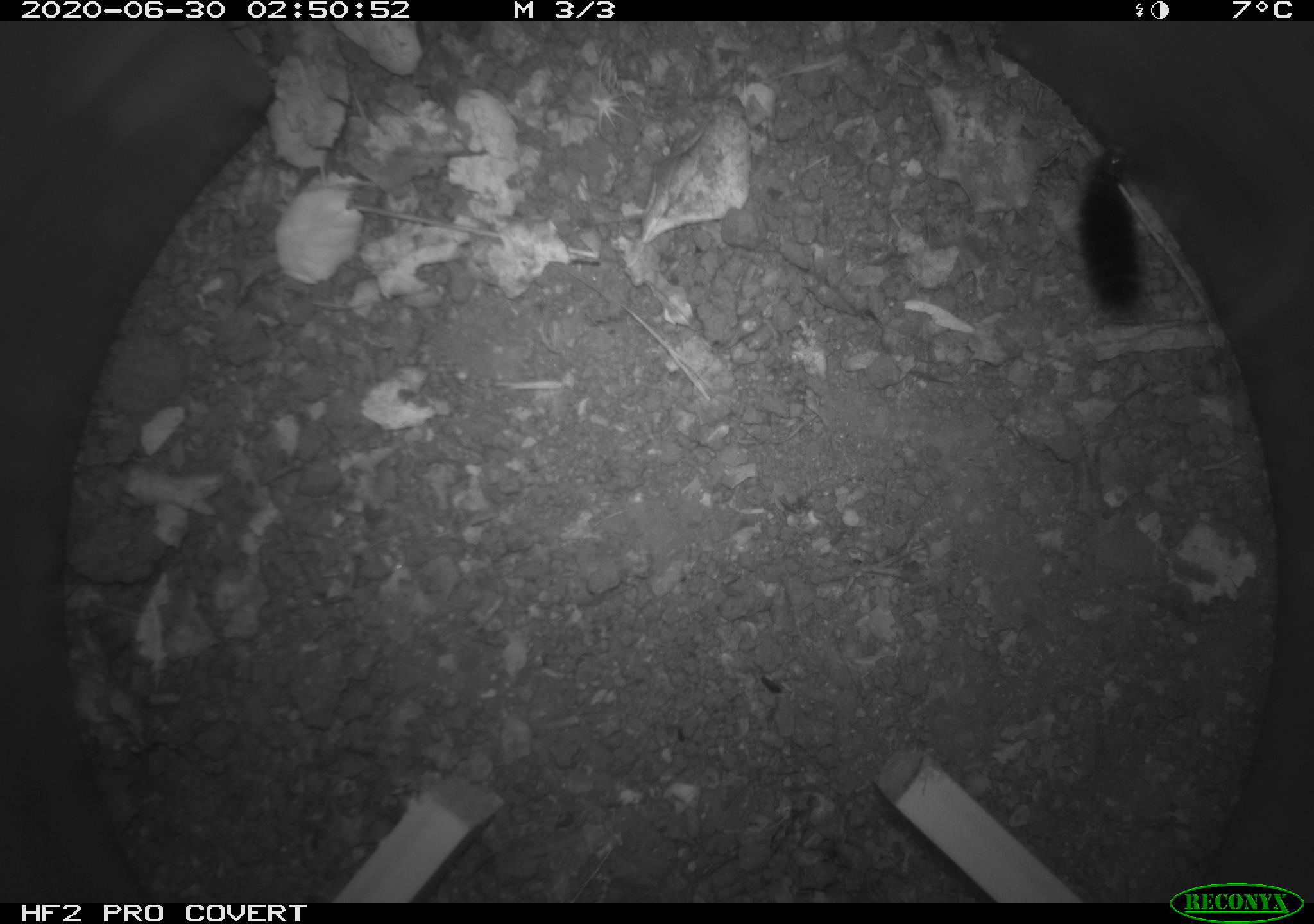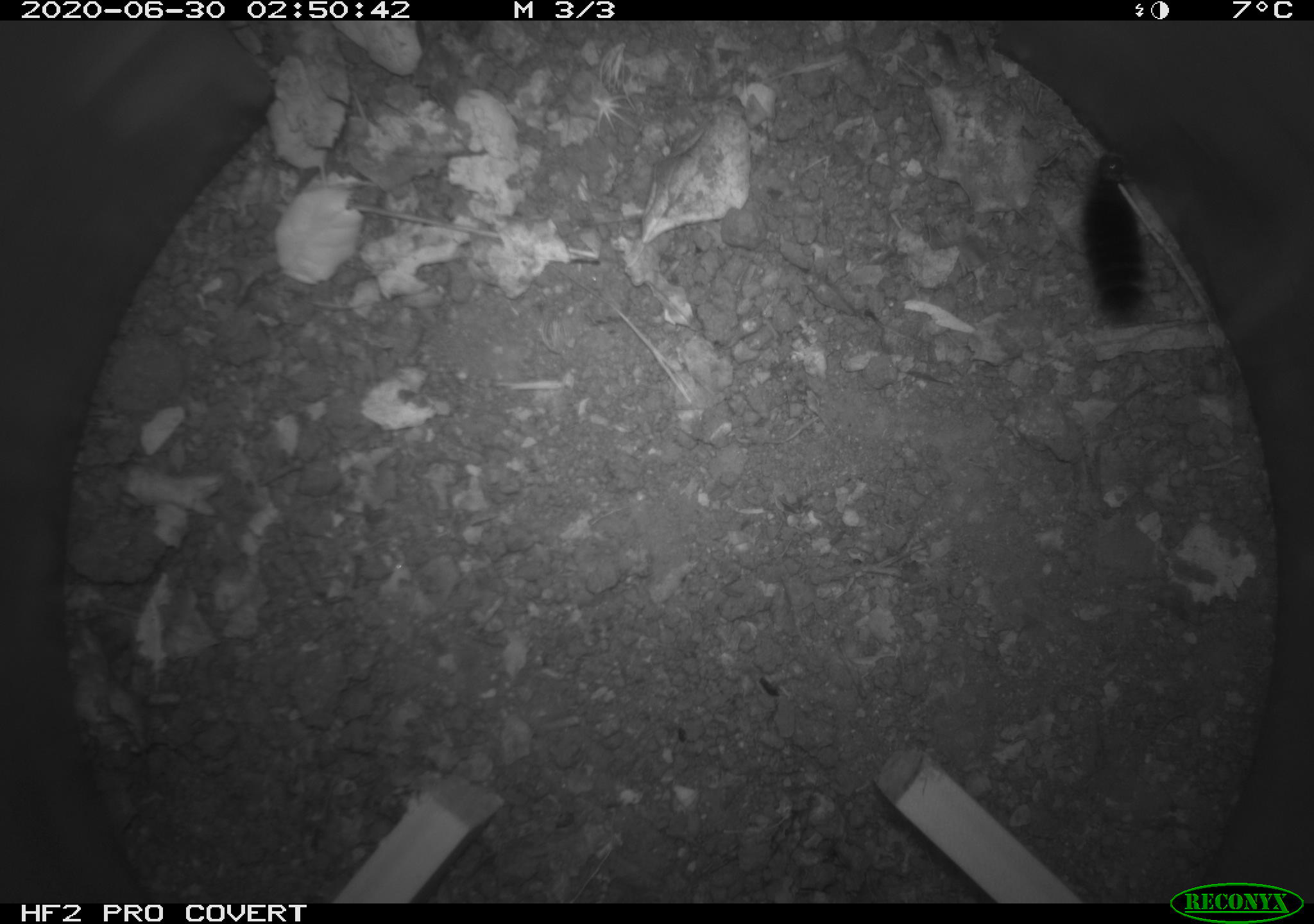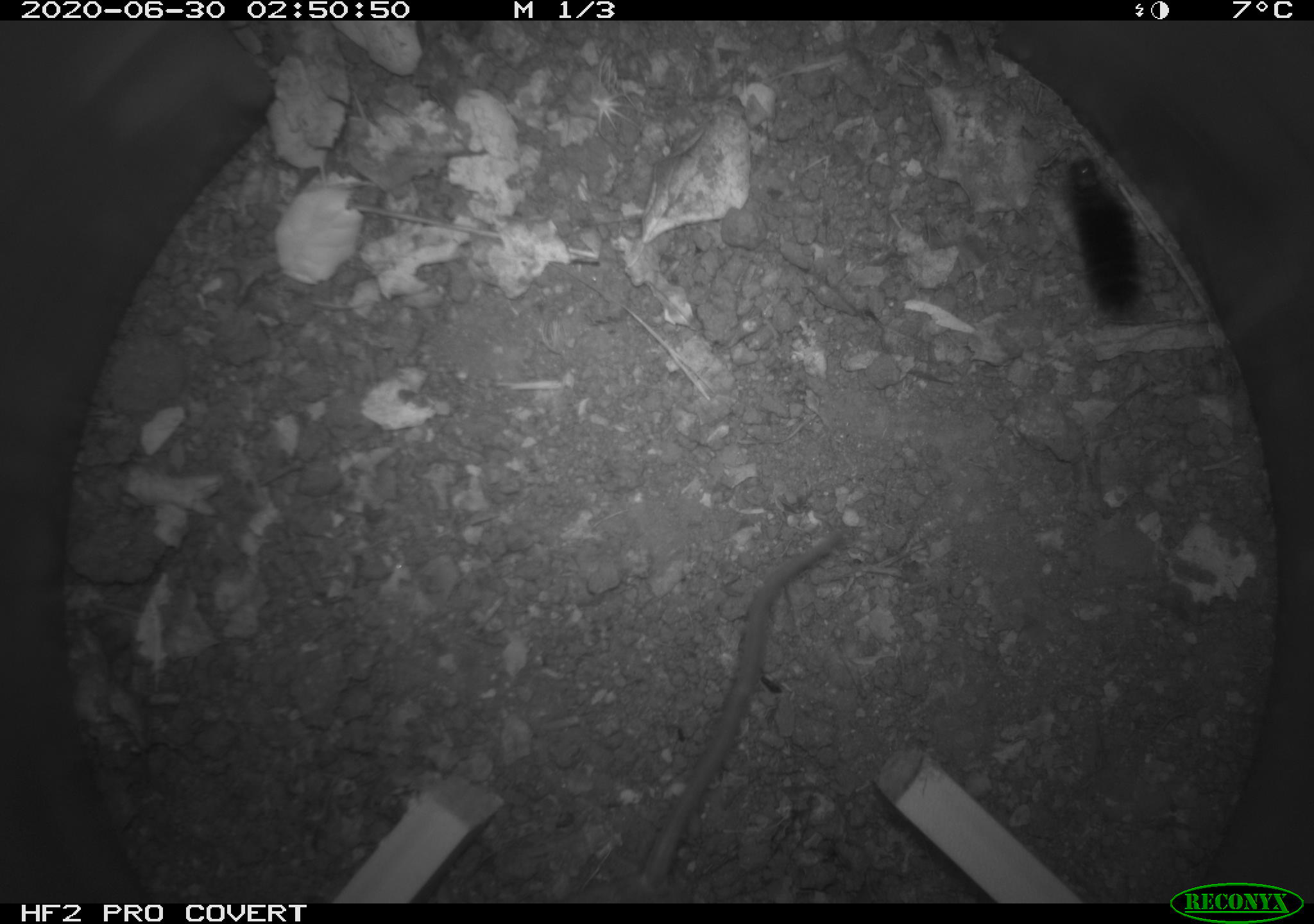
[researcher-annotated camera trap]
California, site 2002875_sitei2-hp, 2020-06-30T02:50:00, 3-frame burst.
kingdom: Animalia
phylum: Arthropoda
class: Insecta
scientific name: Insecta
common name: insect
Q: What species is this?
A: Insect (Insecta).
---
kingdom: Animalia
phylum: Chordata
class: Mammalia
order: Rodentia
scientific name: Rodentia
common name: rodent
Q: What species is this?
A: Rodent (Rodentia).